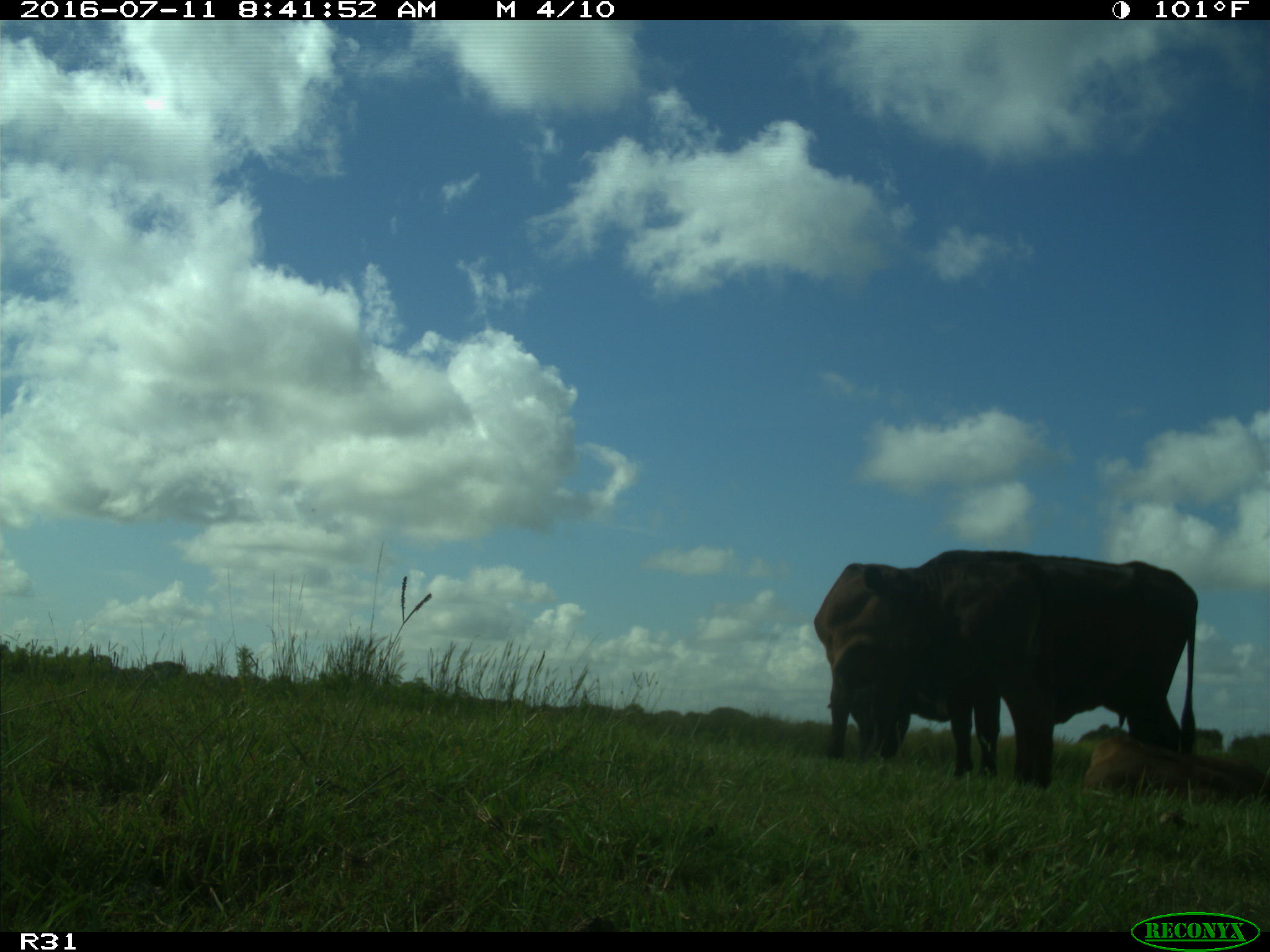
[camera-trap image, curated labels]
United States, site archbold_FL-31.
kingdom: Animalia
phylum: Chordata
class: Mammalia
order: Artiodactyla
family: Bovidae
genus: Bos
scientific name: Bos taurus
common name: domestic cow